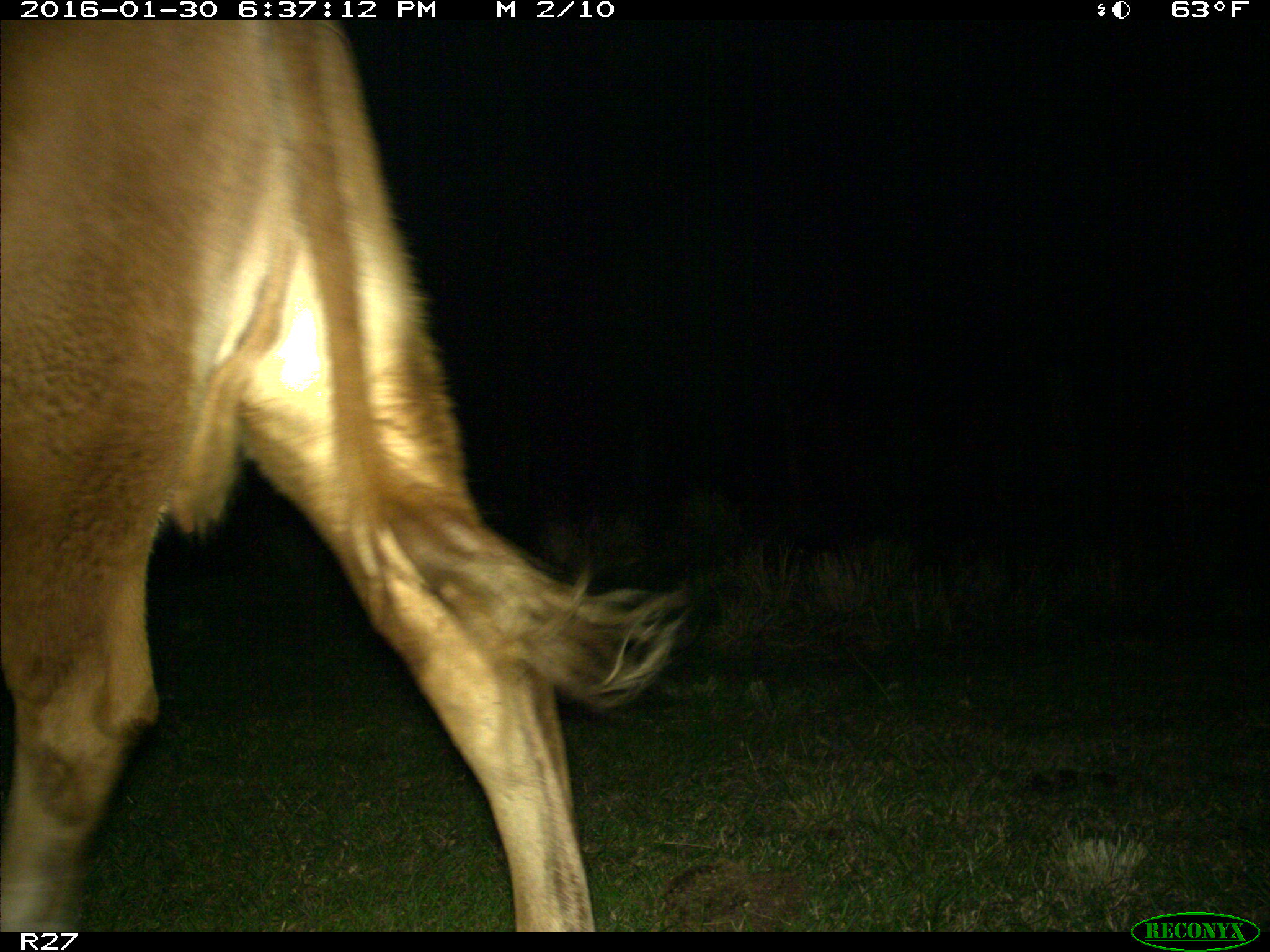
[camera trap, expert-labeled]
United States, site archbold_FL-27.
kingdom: Animalia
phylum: Chordata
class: Mammalia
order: Artiodactyla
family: Bovidae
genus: Bos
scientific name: Bos taurus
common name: domestic cow